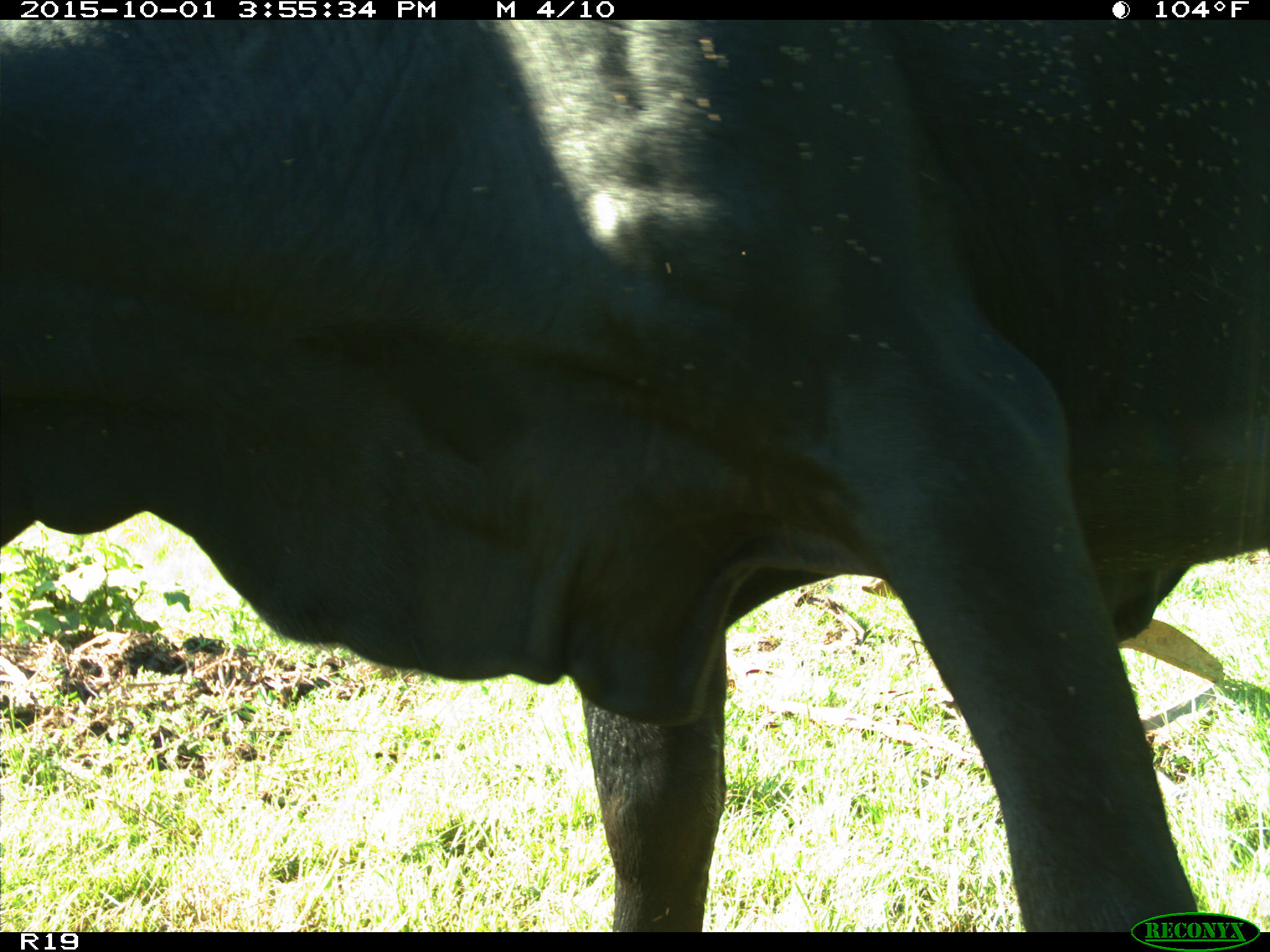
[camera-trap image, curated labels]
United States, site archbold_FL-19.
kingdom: Animalia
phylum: Chordata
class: Mammalia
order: Artiodactyla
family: Bovidae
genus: Bos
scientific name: Bos taurus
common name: domestic cow